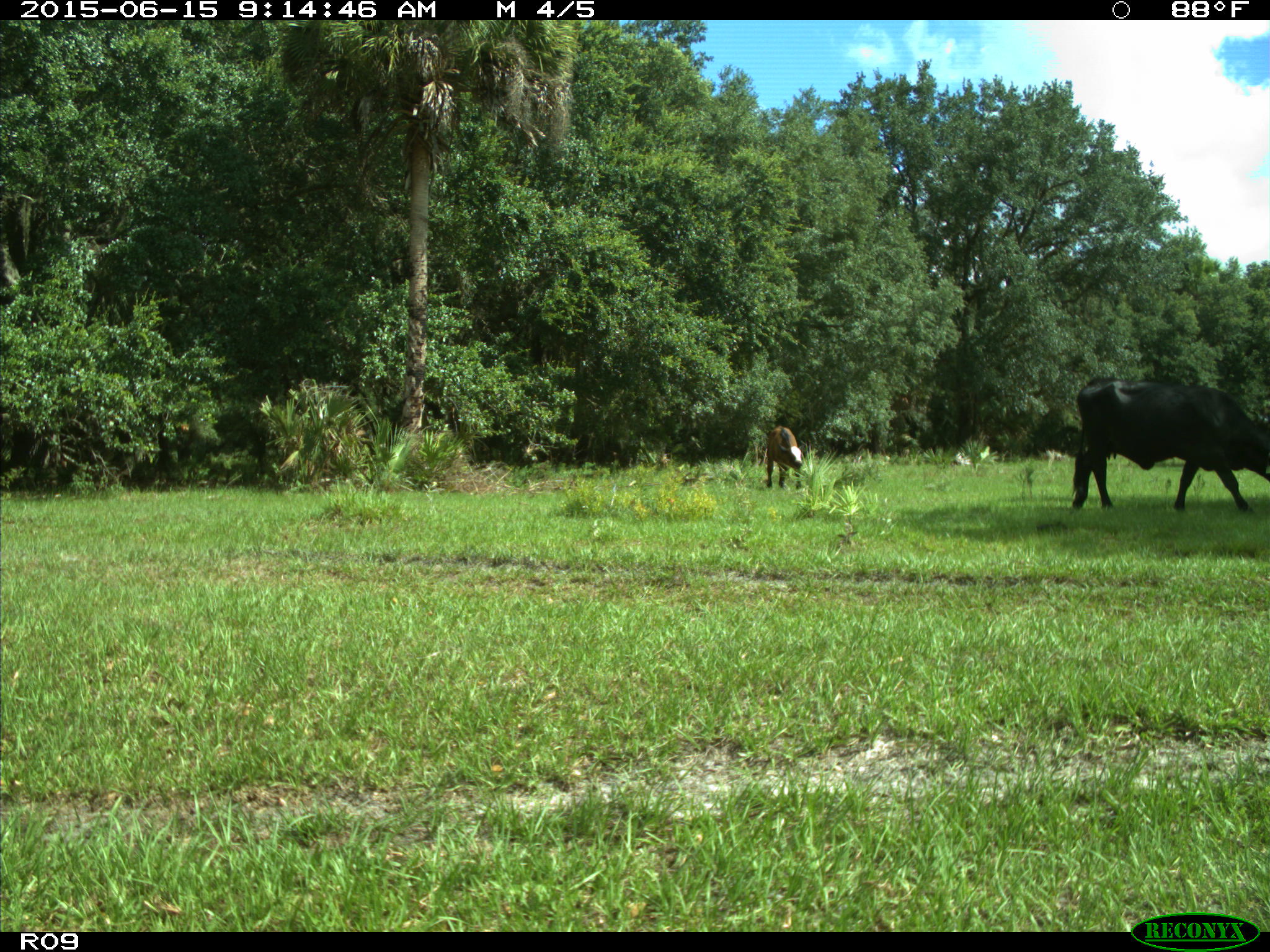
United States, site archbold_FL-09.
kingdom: Animalia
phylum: Chordata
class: Mammalia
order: Artiodactyla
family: Bovidae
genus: Bos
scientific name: Bos taurus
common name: domestic cow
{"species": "Bos taurus (domestic cow)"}